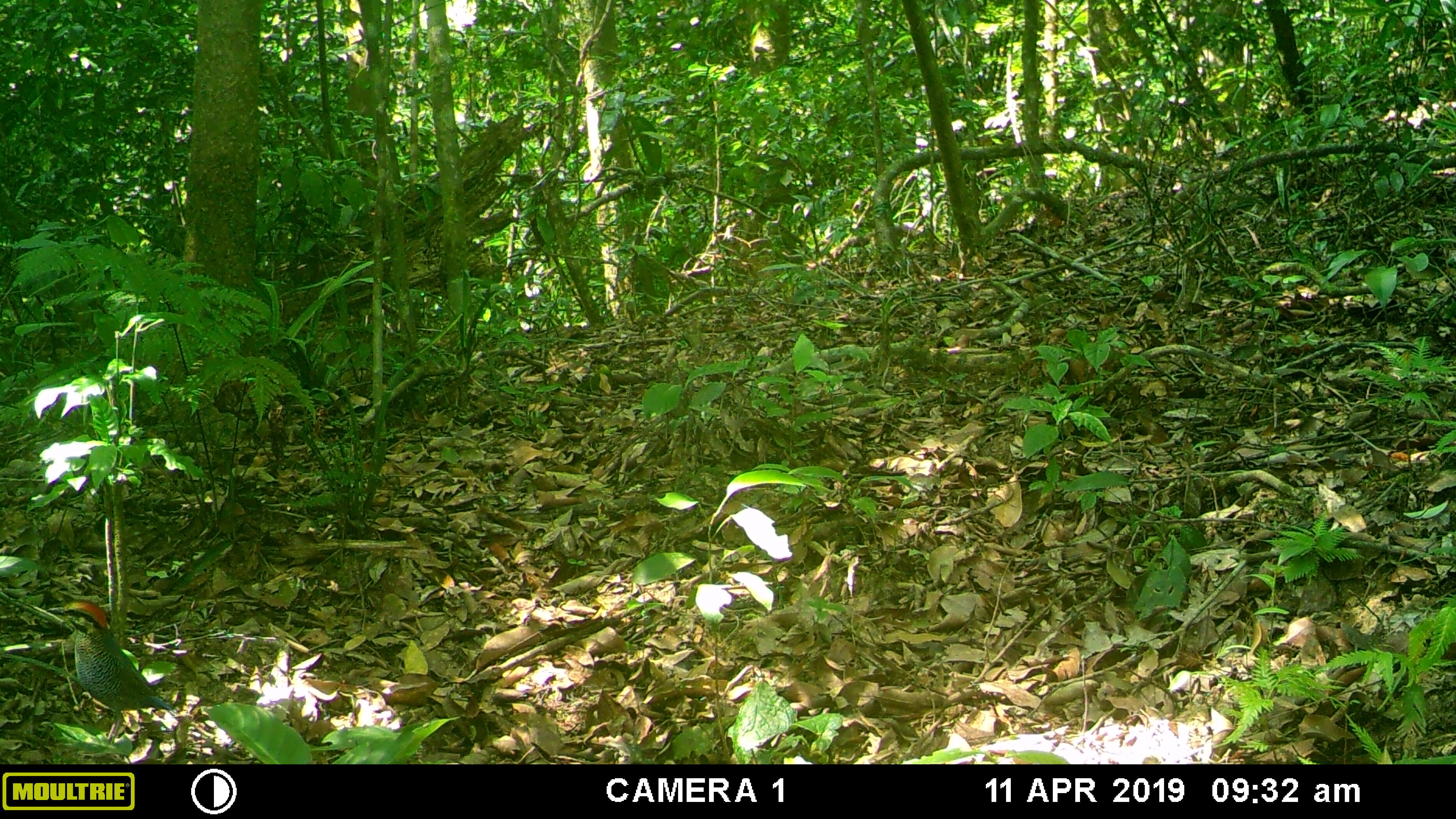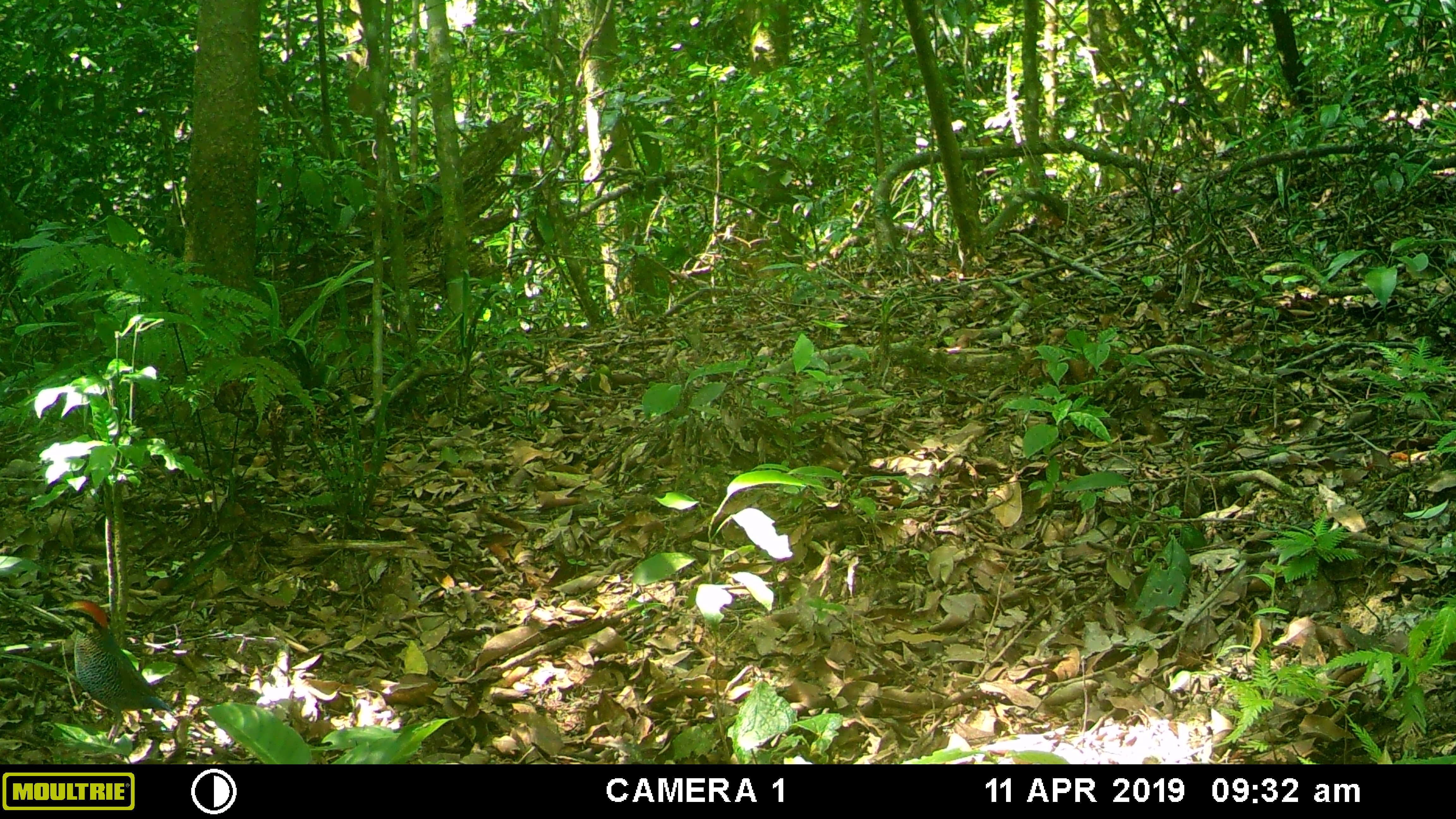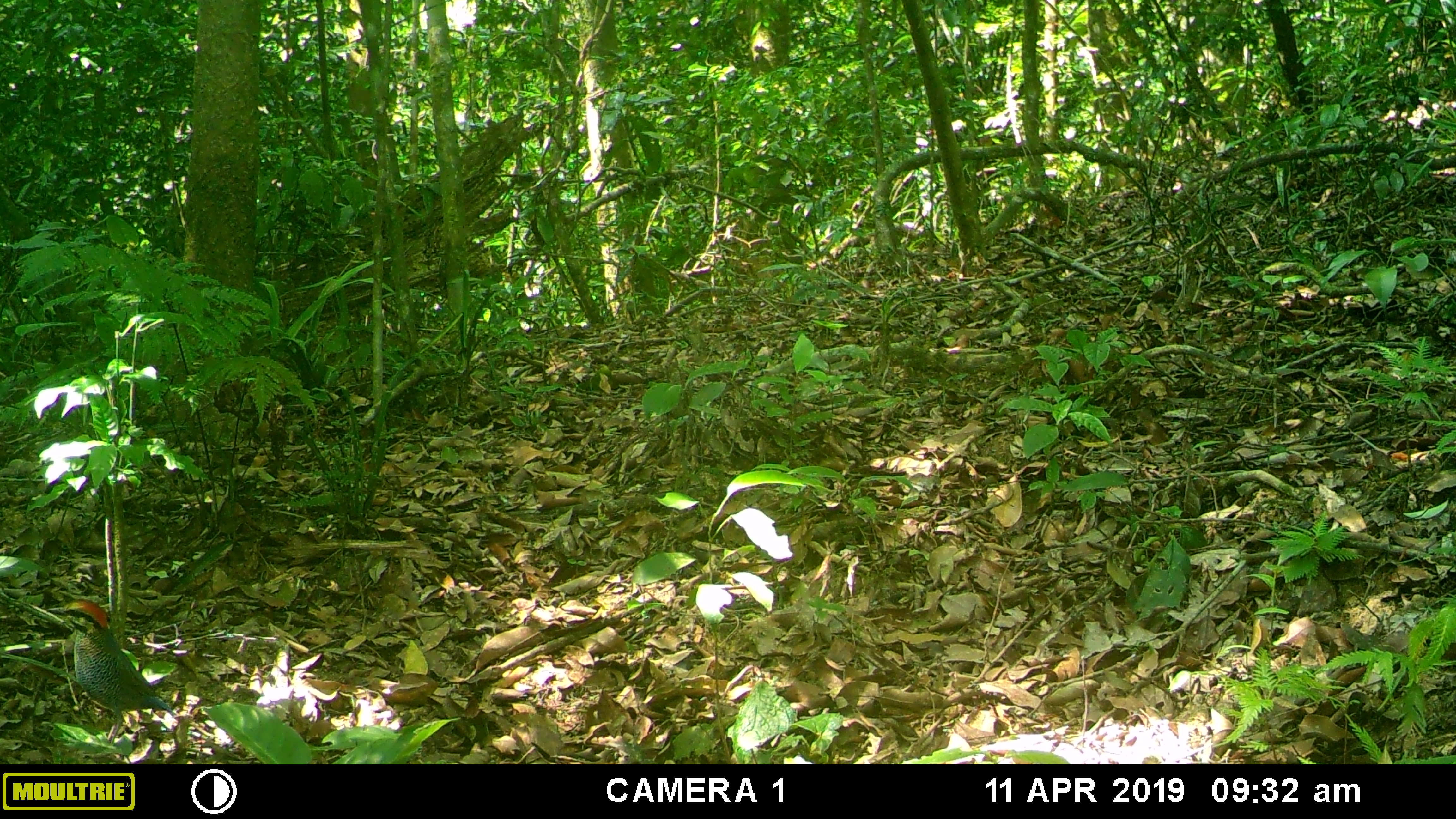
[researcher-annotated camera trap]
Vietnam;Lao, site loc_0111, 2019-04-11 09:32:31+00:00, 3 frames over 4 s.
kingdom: Animalia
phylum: Chordata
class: Aves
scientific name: Aves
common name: bird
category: unidentified bird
Unidentified bird (bird) (Aves). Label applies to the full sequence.